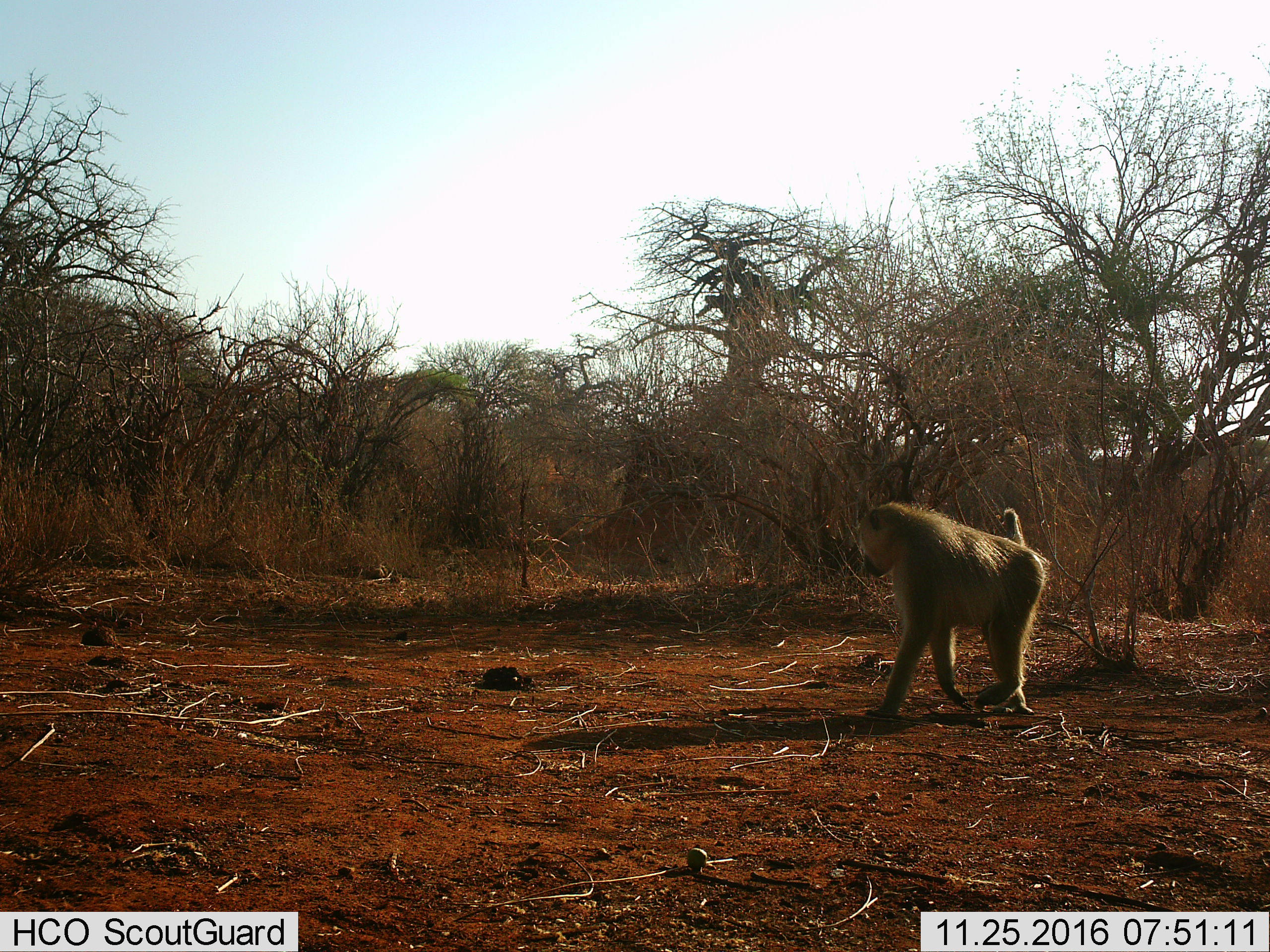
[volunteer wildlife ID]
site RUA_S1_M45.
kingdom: Animalia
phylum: Chordata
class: Mammalia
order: Primates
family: Cercopithecidae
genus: Papio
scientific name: Papio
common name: baboon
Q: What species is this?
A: Baboon (Papio).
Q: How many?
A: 1.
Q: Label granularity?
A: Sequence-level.